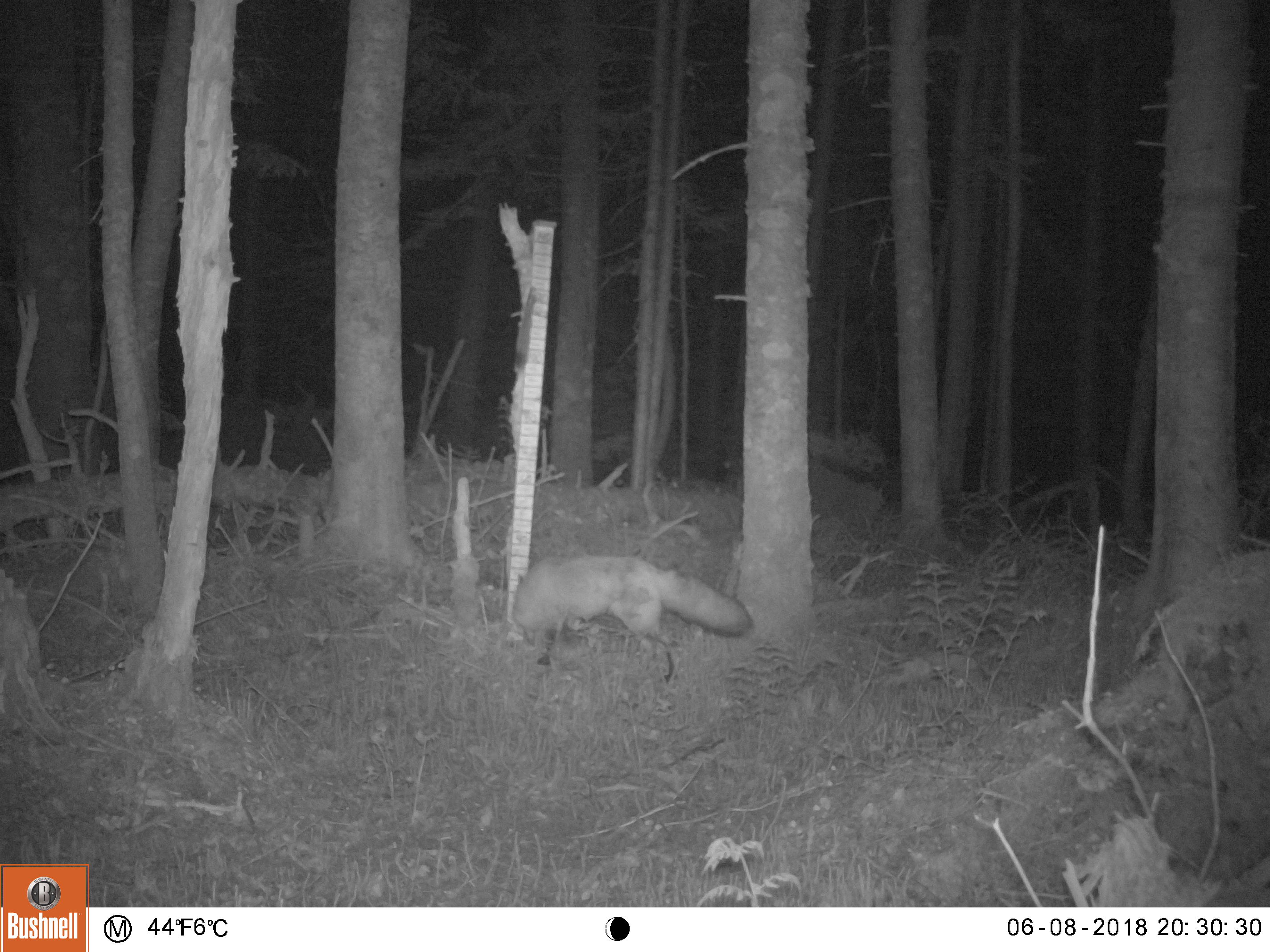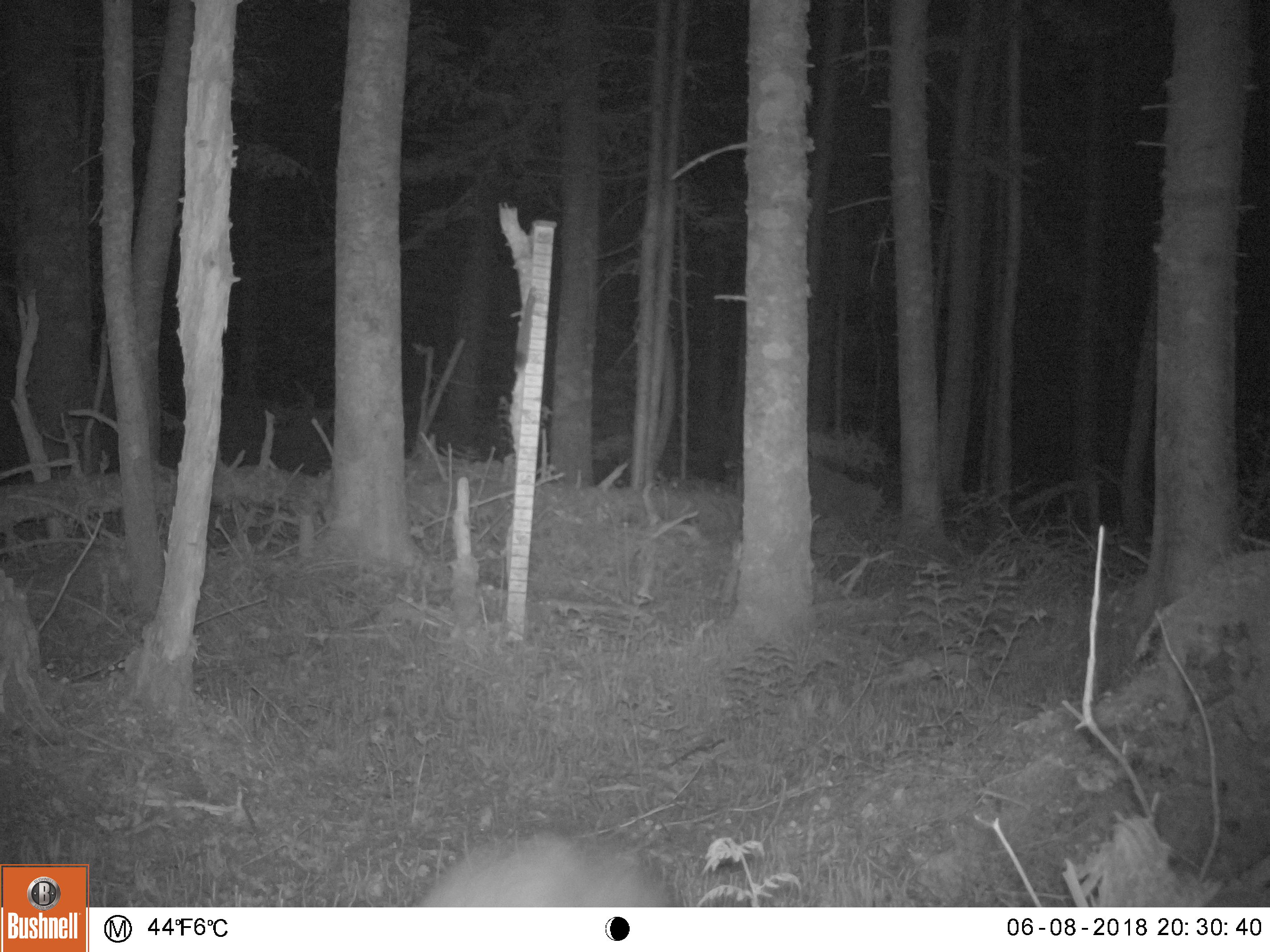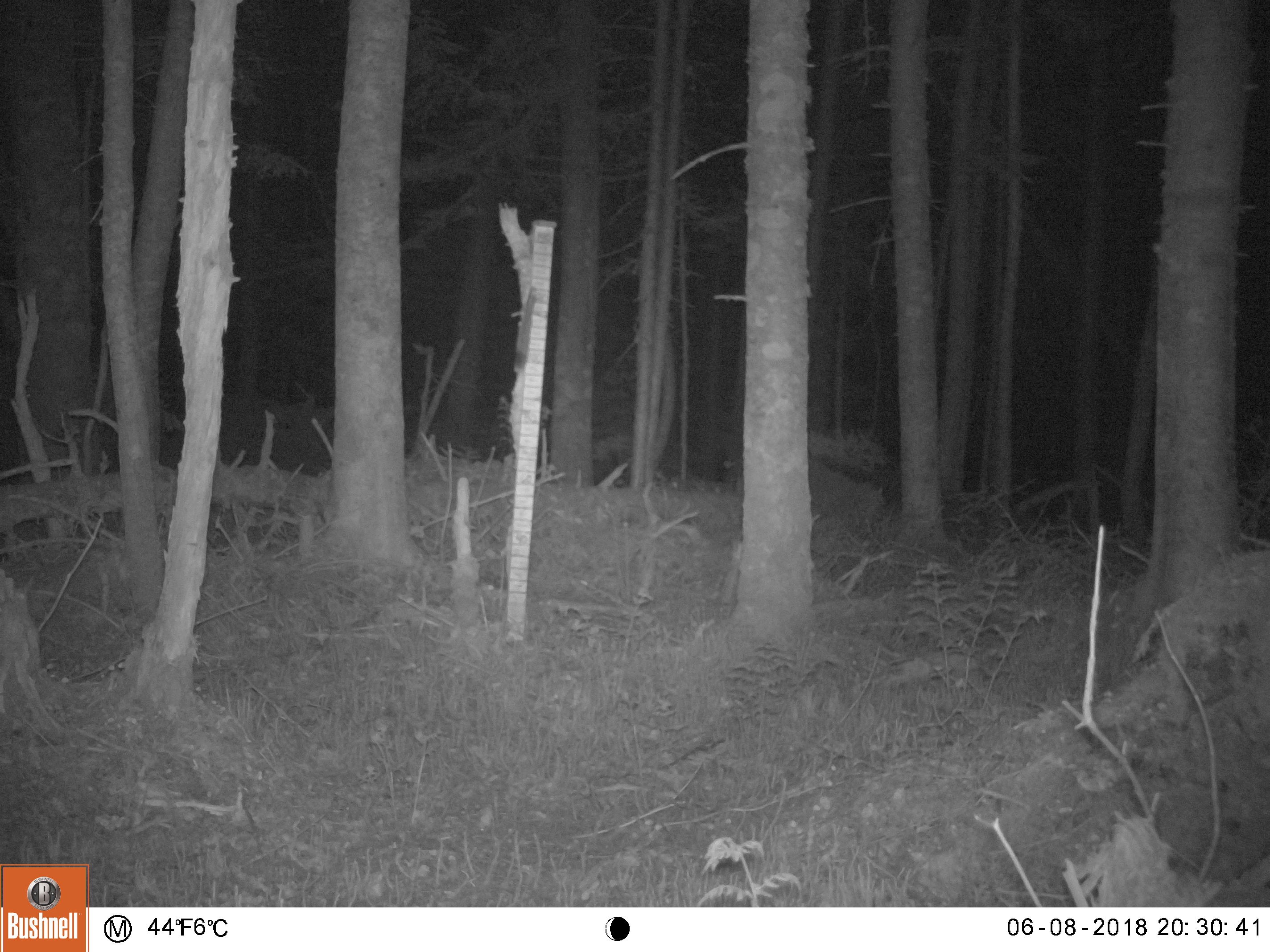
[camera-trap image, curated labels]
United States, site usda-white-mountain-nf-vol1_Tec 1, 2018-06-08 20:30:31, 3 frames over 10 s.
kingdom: Animalia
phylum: Chordata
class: Mammalia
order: Carnivora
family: Canidae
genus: Vulpes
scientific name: Vulpes vulpes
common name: red fox